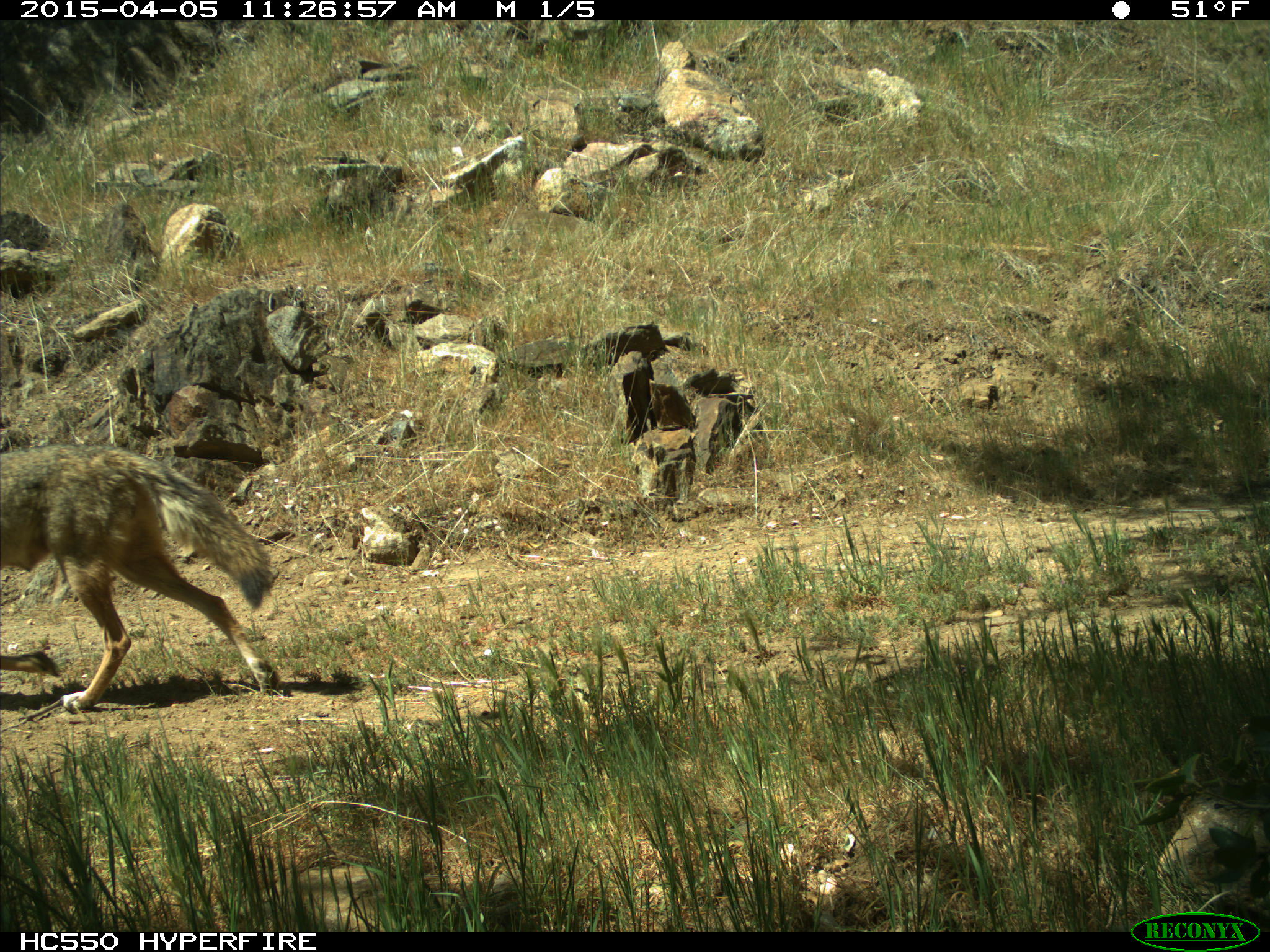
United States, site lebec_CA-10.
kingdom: Animalia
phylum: Chordata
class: Mammalia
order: Carnivora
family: Canidae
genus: Canis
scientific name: Canis latrans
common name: coyote